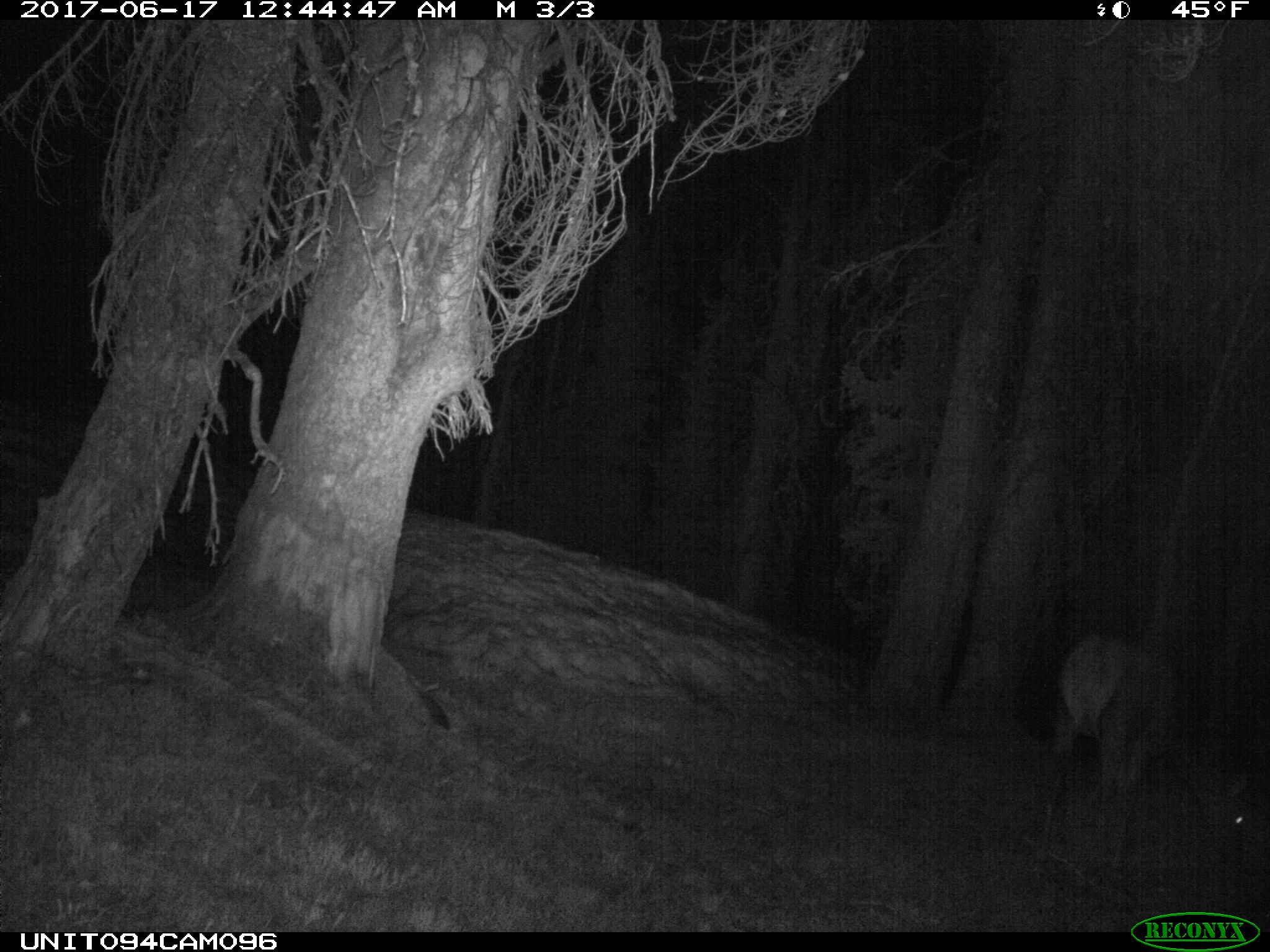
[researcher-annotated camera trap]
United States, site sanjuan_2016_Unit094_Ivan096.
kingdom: Animalia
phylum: Chordata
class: Mammalia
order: Artiodactyla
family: Cervidae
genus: Cervus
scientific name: Cervus elaphus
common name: red deer